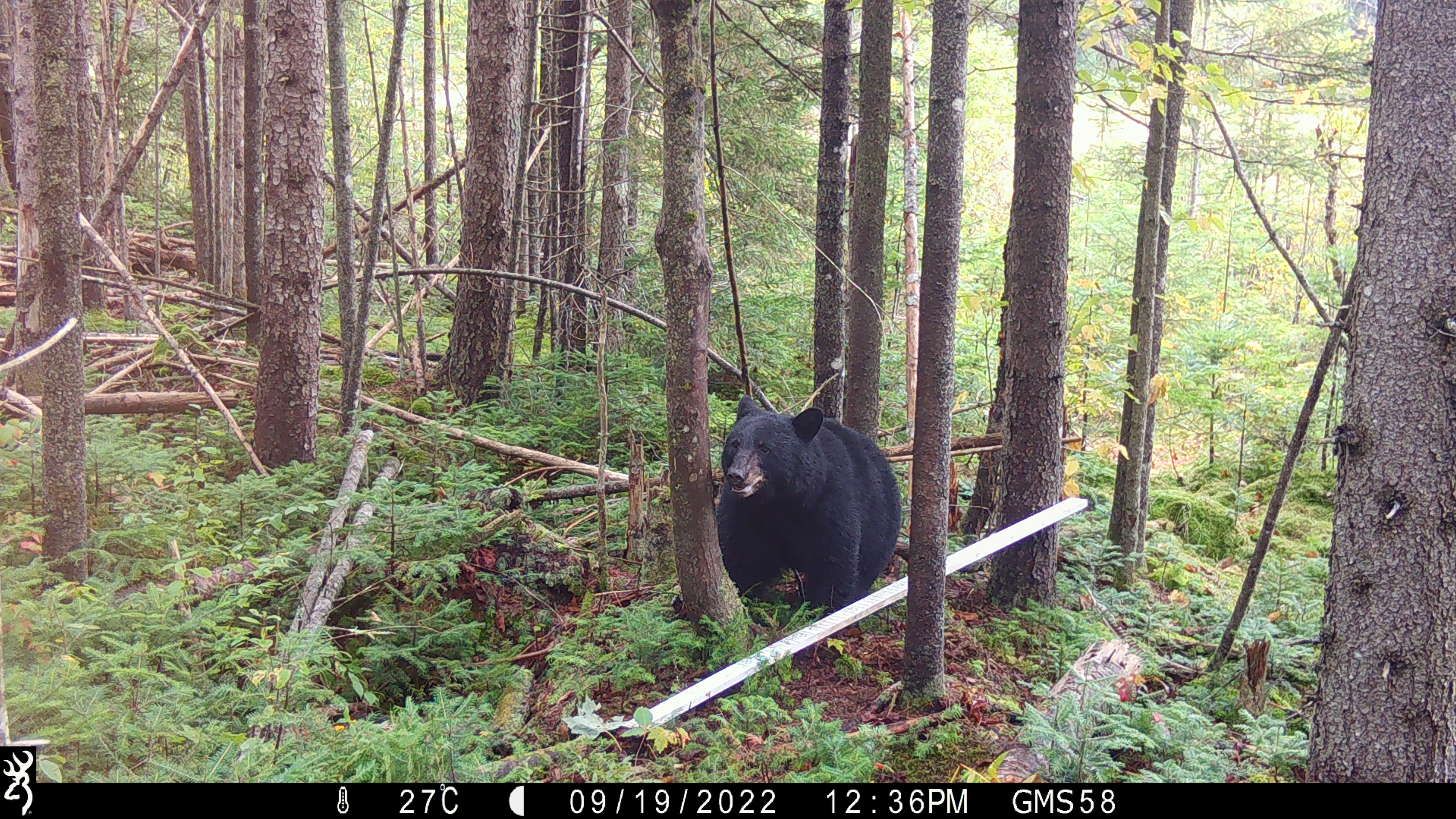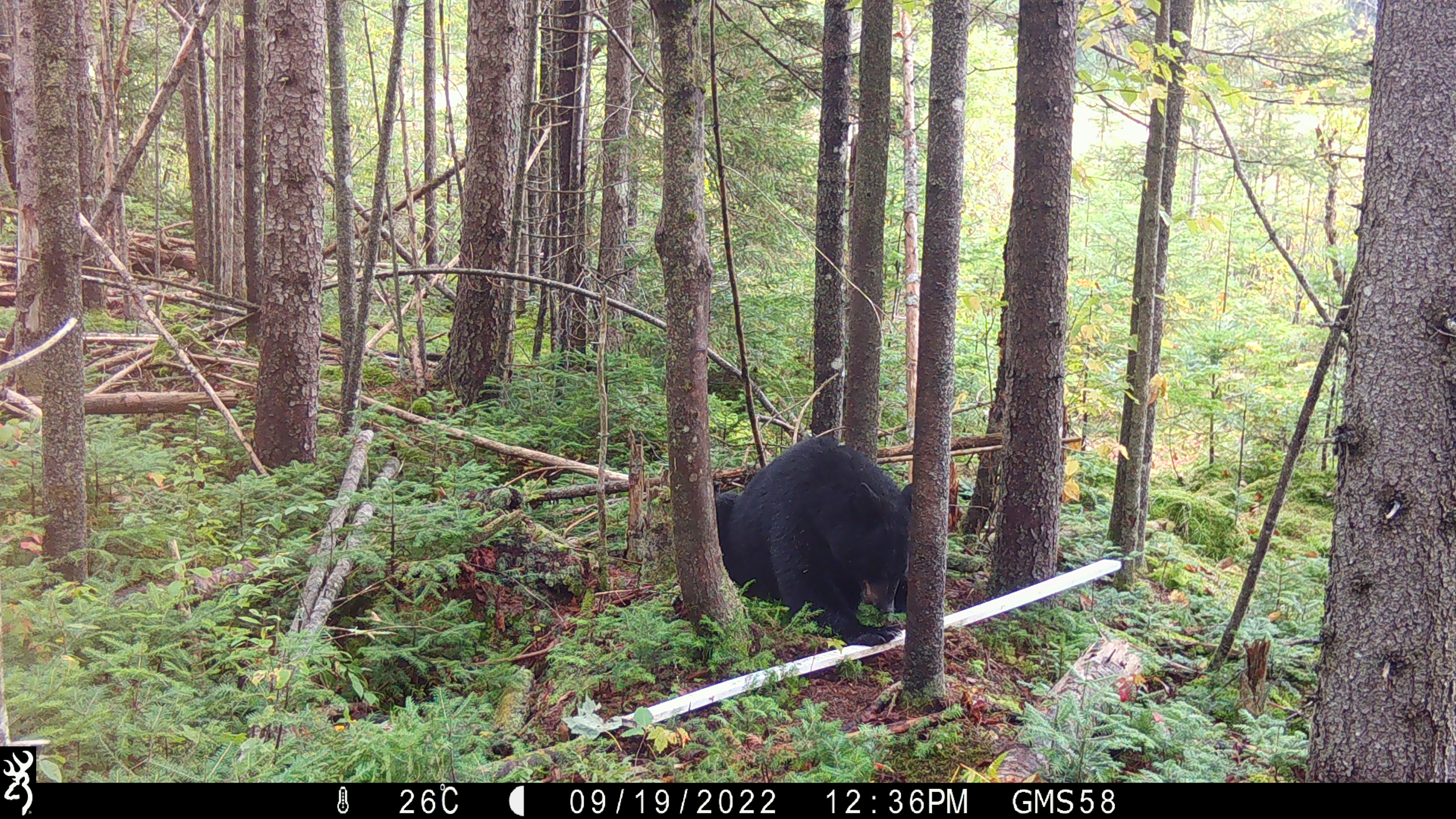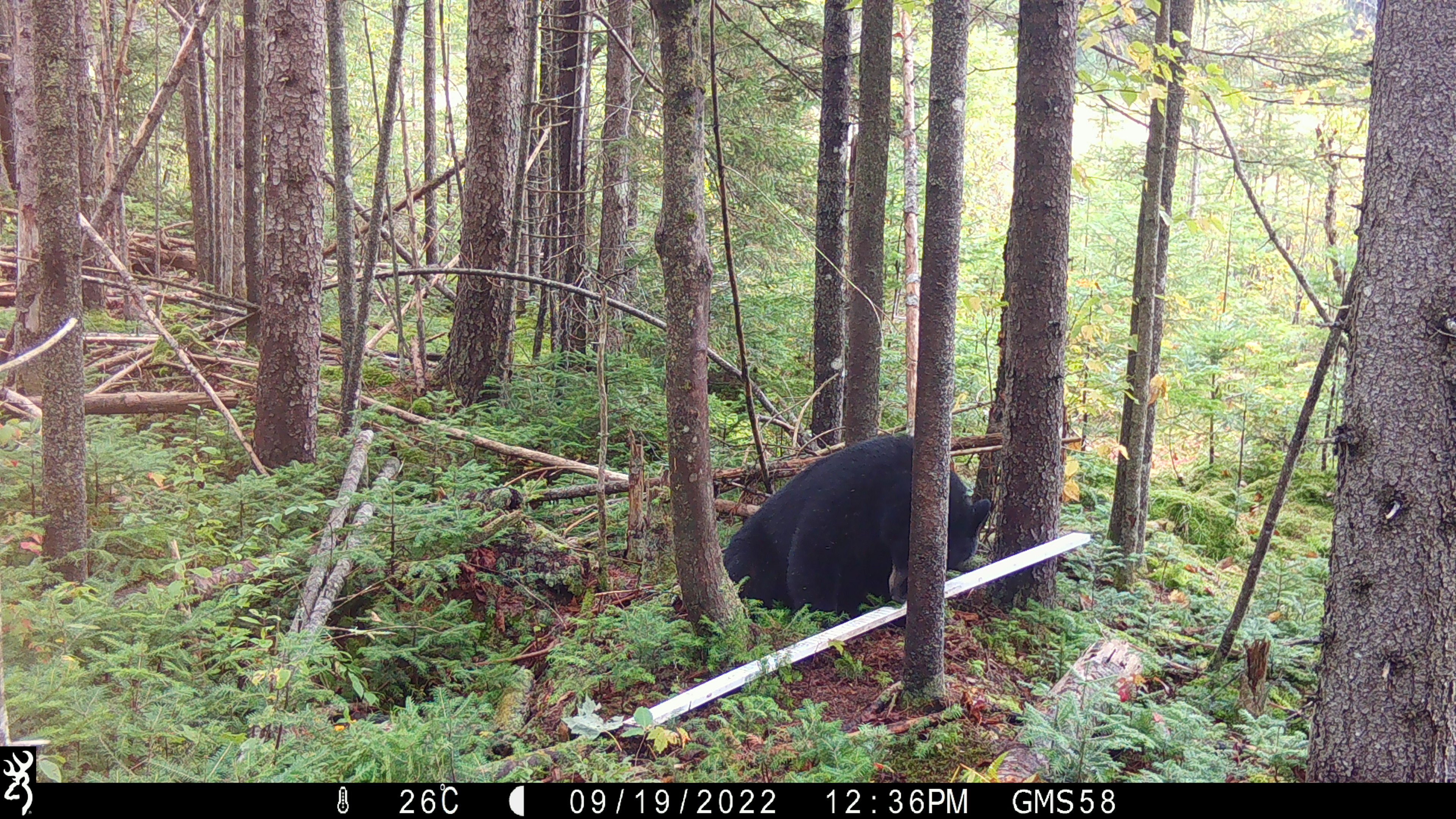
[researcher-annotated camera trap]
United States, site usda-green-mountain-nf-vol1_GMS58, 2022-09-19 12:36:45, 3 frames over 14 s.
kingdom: Animalia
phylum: Chordata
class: Mammalia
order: Carnivora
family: Ursidae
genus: Ursus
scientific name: Ursus americanus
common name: black bear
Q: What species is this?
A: Black bear (Ursus americanus).